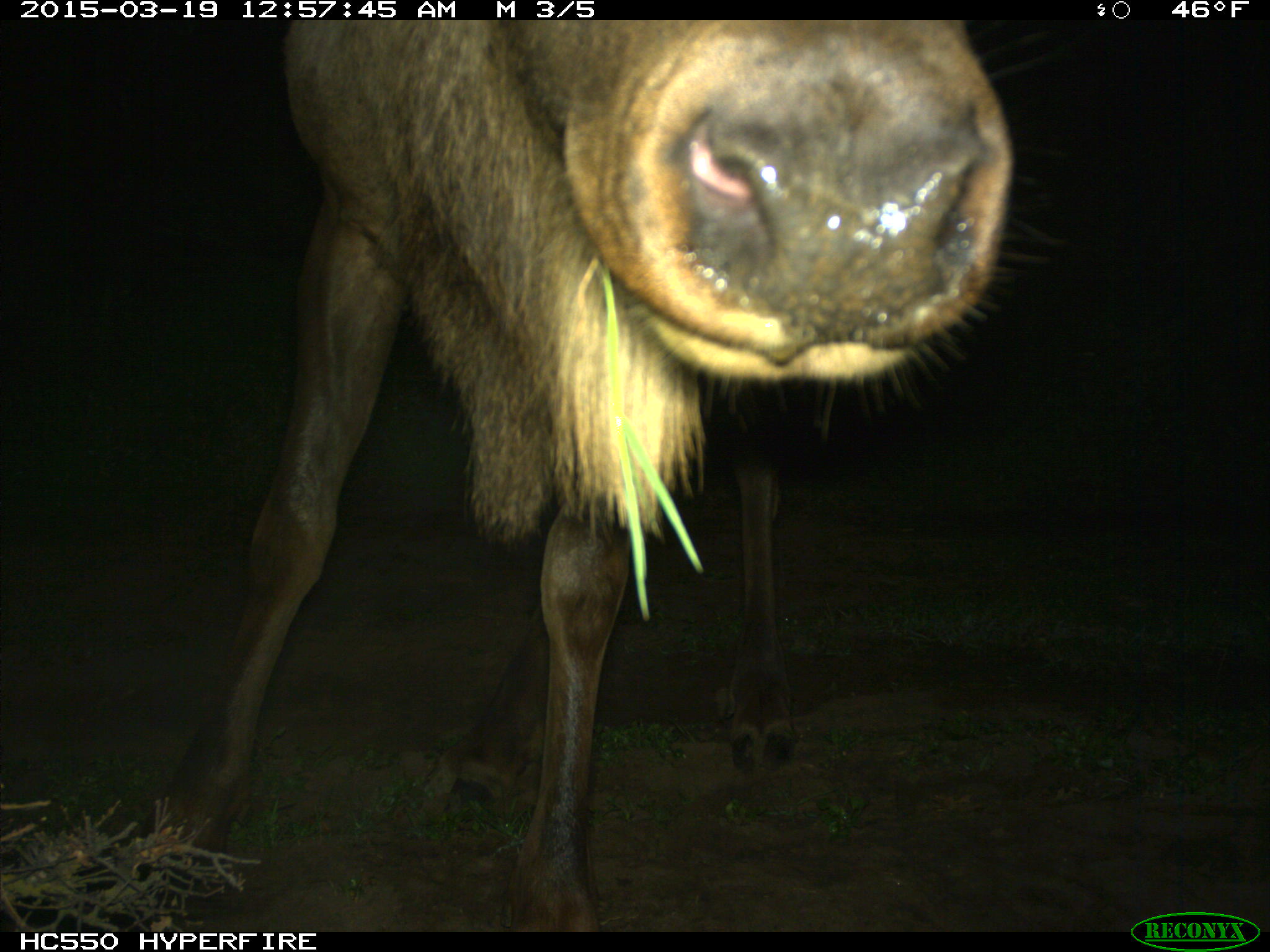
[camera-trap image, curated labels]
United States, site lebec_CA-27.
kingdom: Animalia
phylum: Chordata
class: Mammalia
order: Artiodactyla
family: Cervidae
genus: Cervus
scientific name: Cervus canadensis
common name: elk